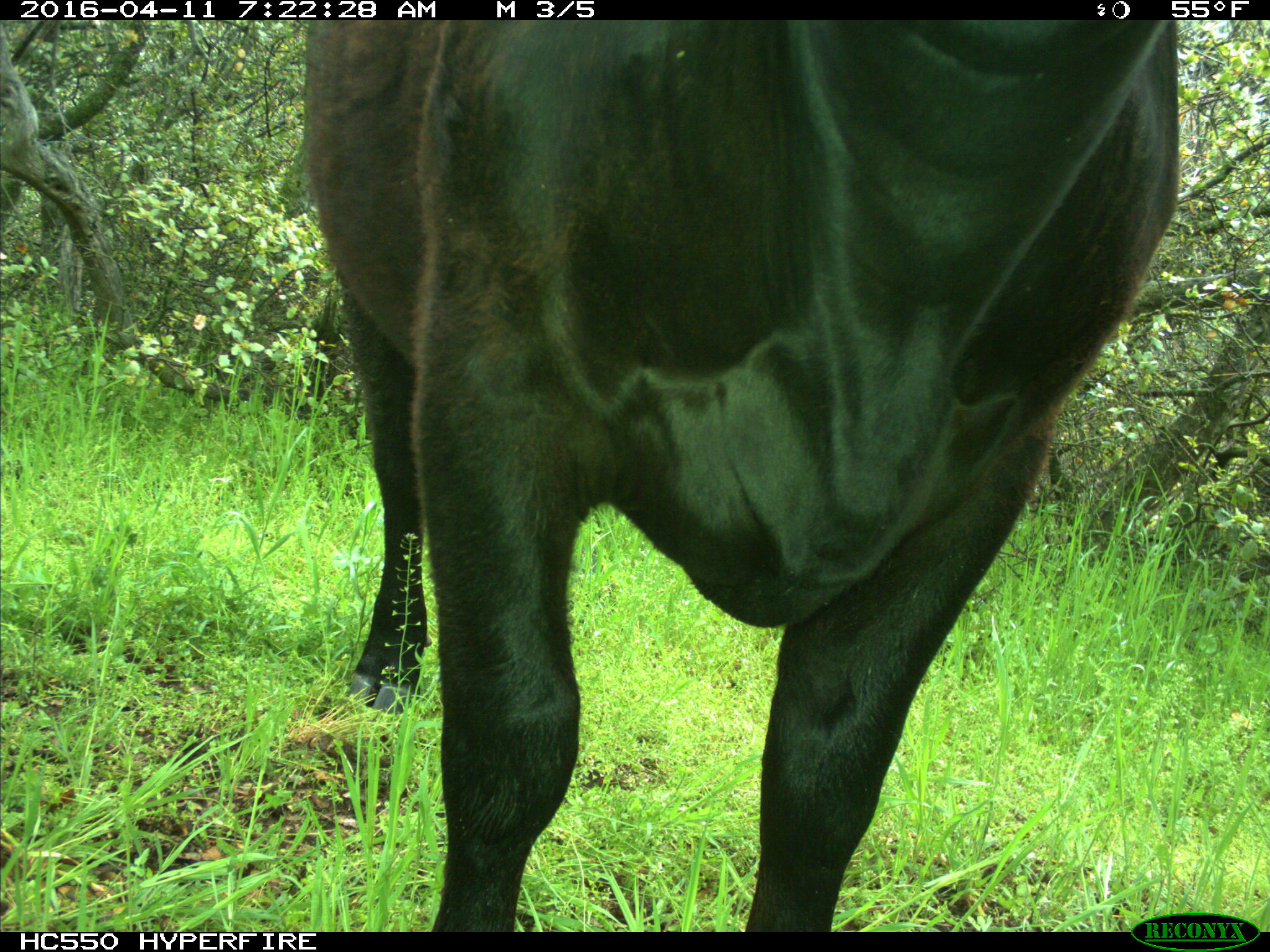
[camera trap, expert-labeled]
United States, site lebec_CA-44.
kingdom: Animalia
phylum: Chordata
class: Mammalia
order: Artiodactyla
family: Bovidae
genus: Bos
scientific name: Bos taurus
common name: domestic cow